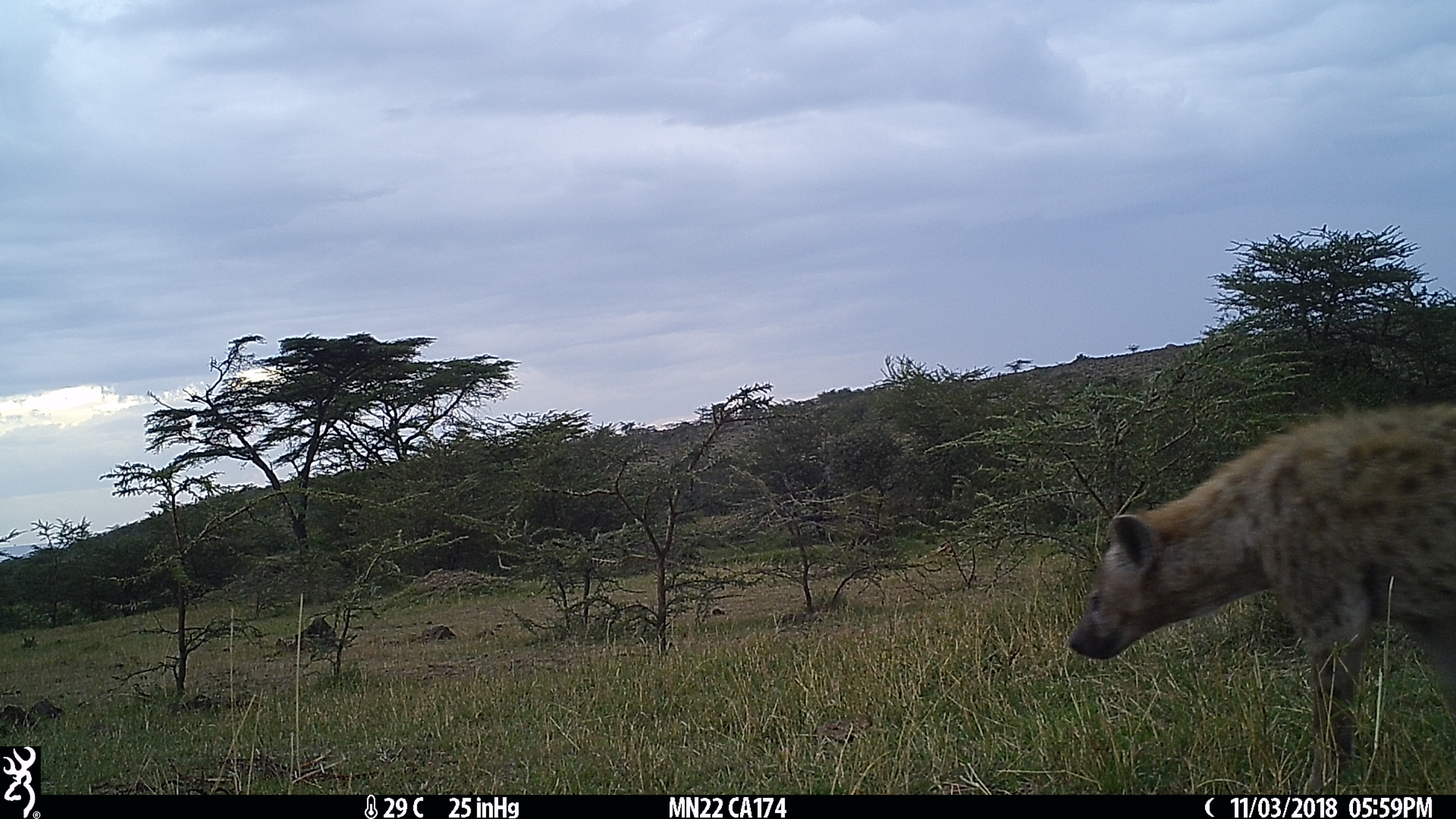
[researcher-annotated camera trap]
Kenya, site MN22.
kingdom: Animalia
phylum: Chordata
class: Mammalia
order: Carnivora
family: Hyaenidae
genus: Crocuta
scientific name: Crocuta crocuta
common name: spotted hyena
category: hyena spotted